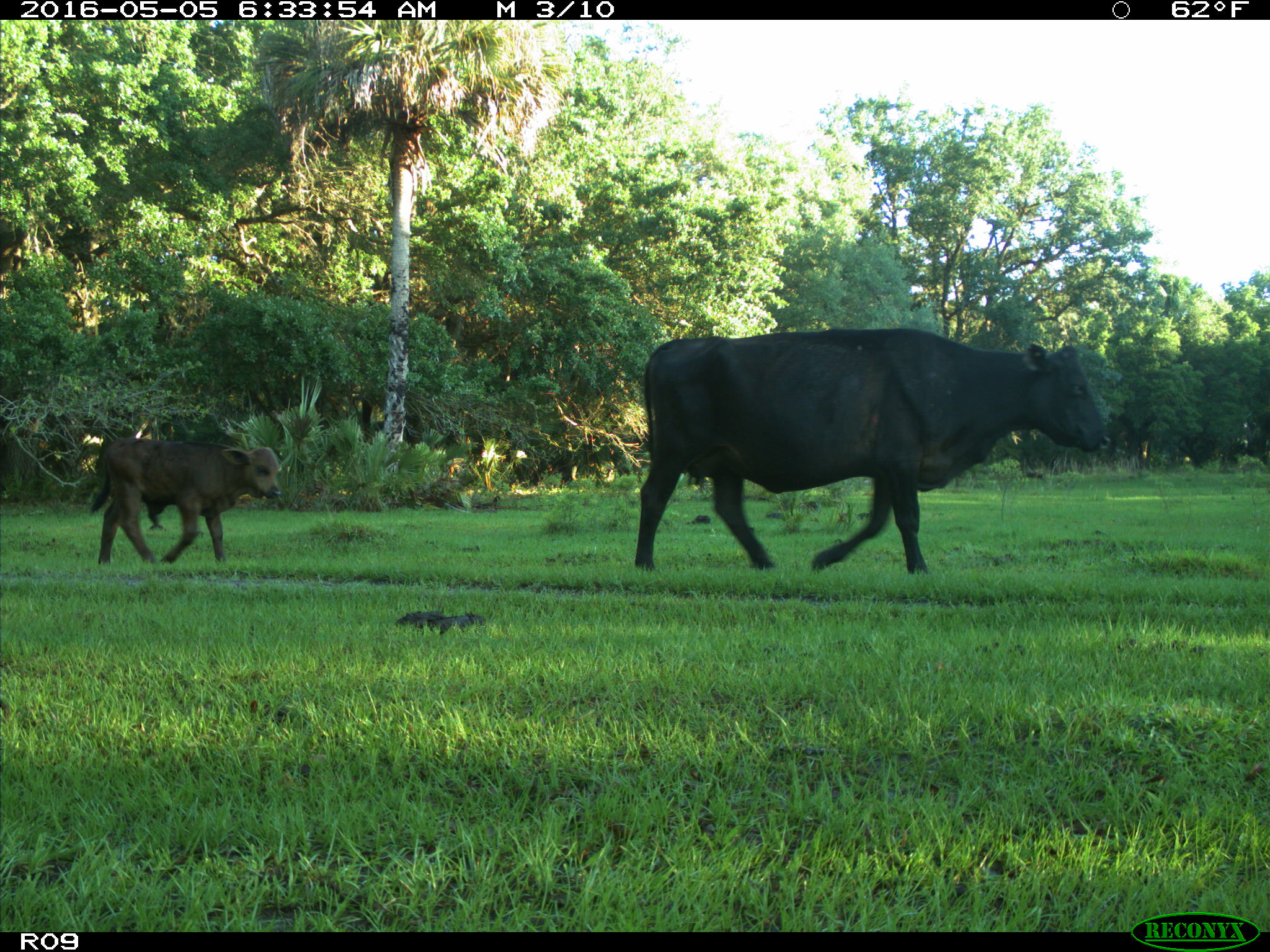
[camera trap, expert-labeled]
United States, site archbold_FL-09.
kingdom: Animalia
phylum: Chordata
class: Mammalia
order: Artiodactyla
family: Bovidae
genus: Bos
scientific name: Bos taurus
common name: domestic cow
Bos taurus (domestic cow).